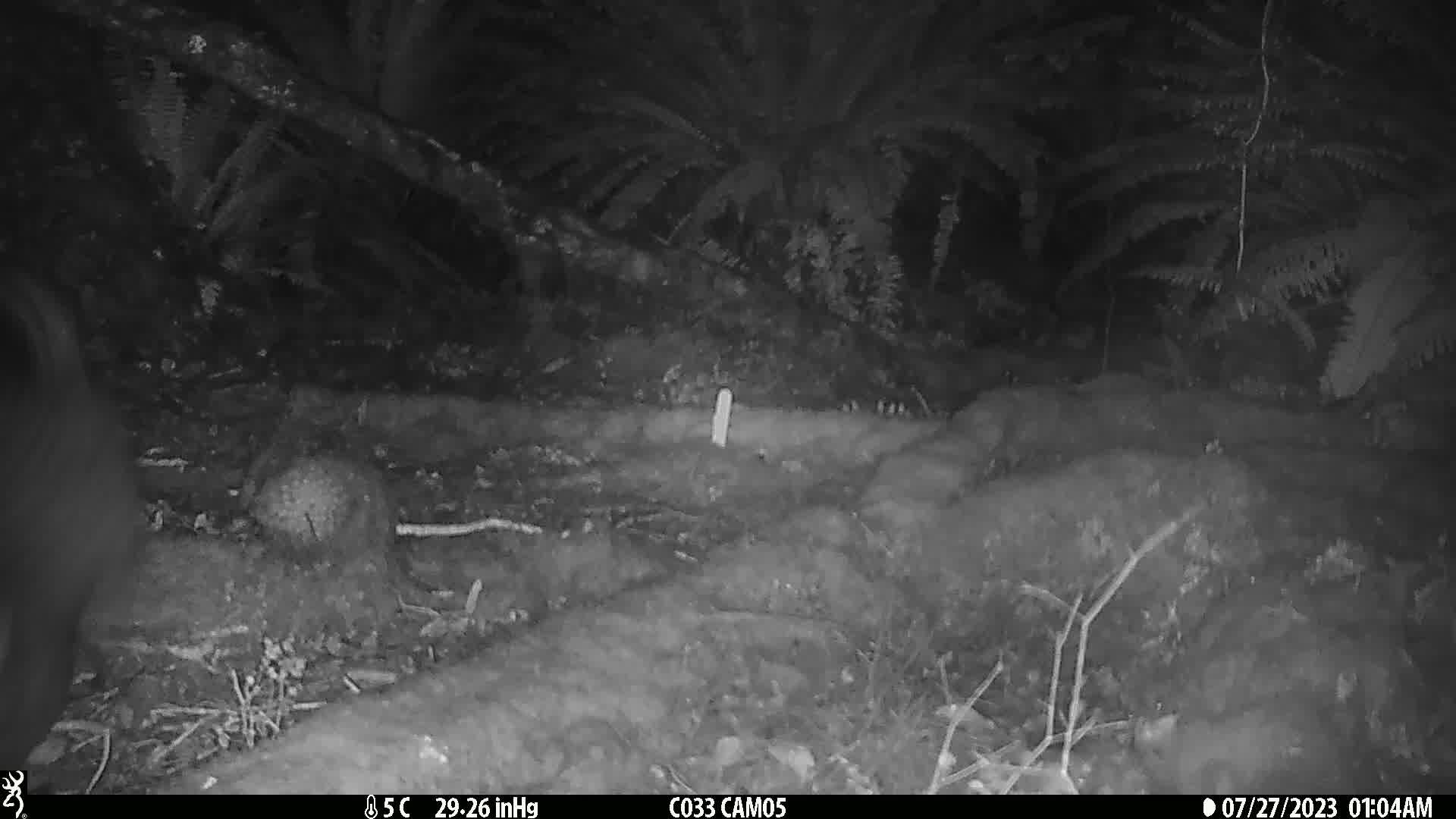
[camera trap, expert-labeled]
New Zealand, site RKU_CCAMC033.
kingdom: Animalia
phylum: Chordata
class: Mammalia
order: Diprotodontia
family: Phalangeridae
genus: Trichosurus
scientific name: Trichosurus vulpecula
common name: common brushtail possum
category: possum